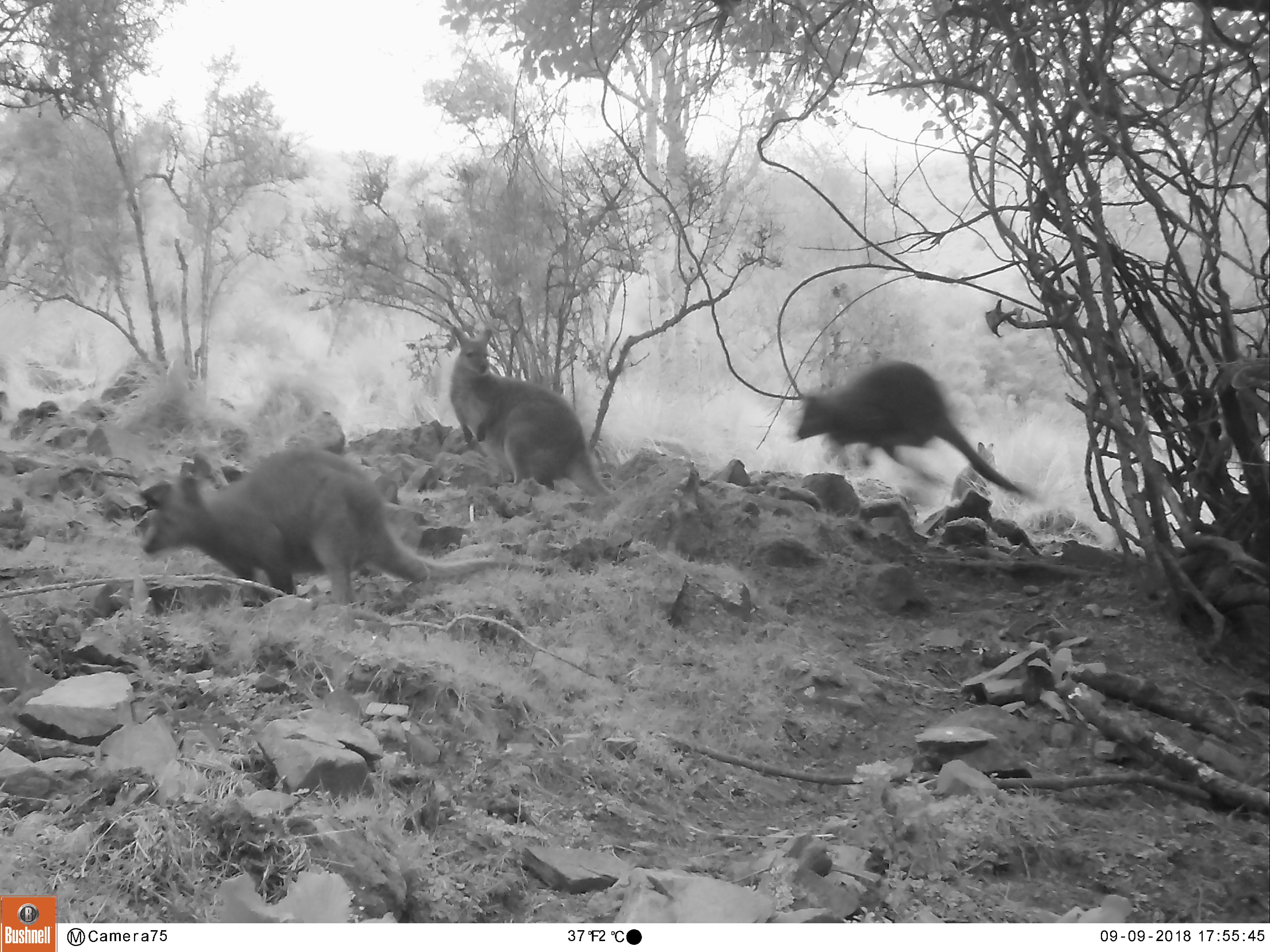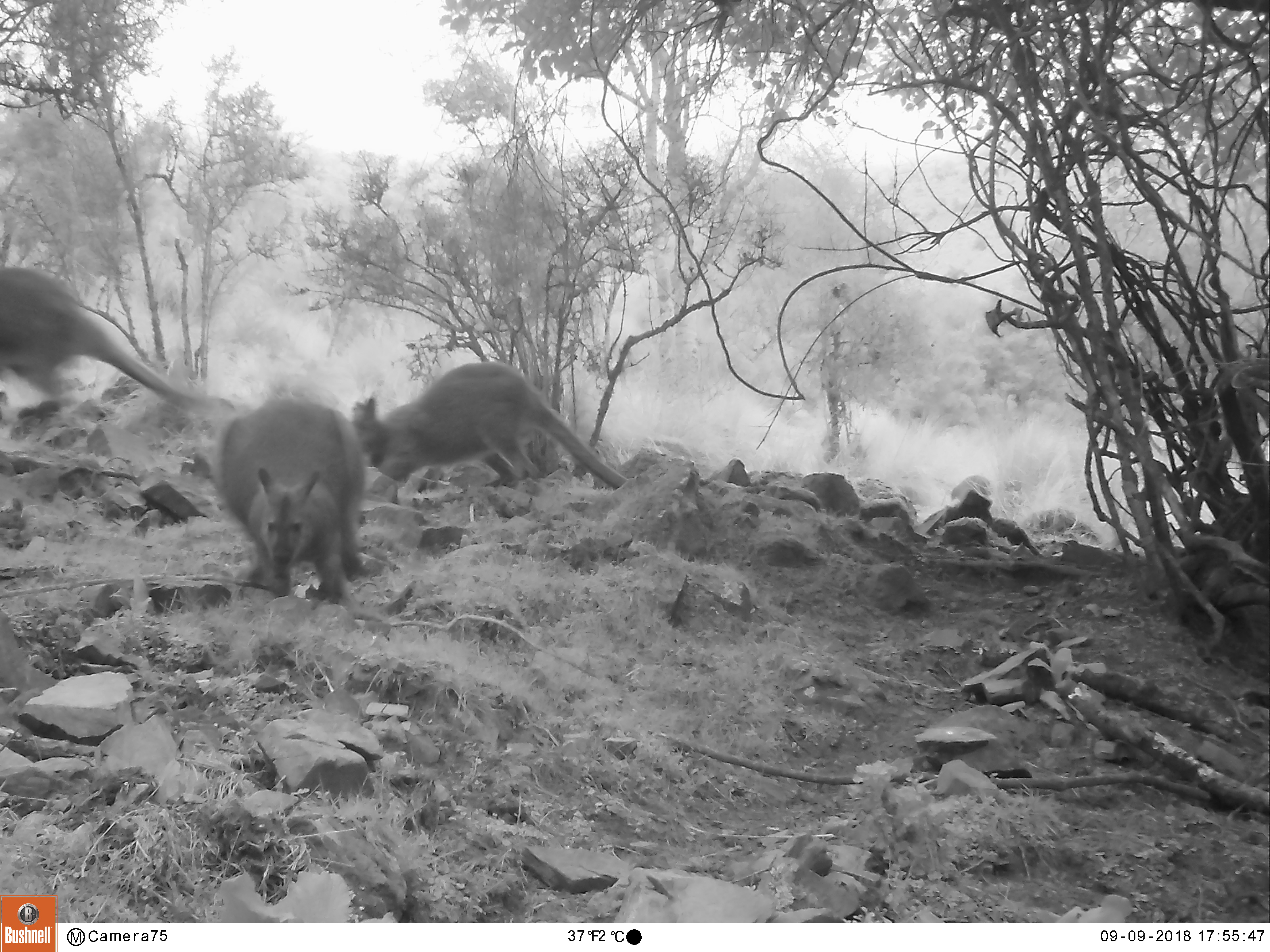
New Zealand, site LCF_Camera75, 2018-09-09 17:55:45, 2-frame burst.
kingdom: Animalia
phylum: Chordata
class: Mammalia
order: Diprotodontia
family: Macropodidae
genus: Notamacropus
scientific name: Notamacropus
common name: wallaby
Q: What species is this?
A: Wallaby (Notamacropus).